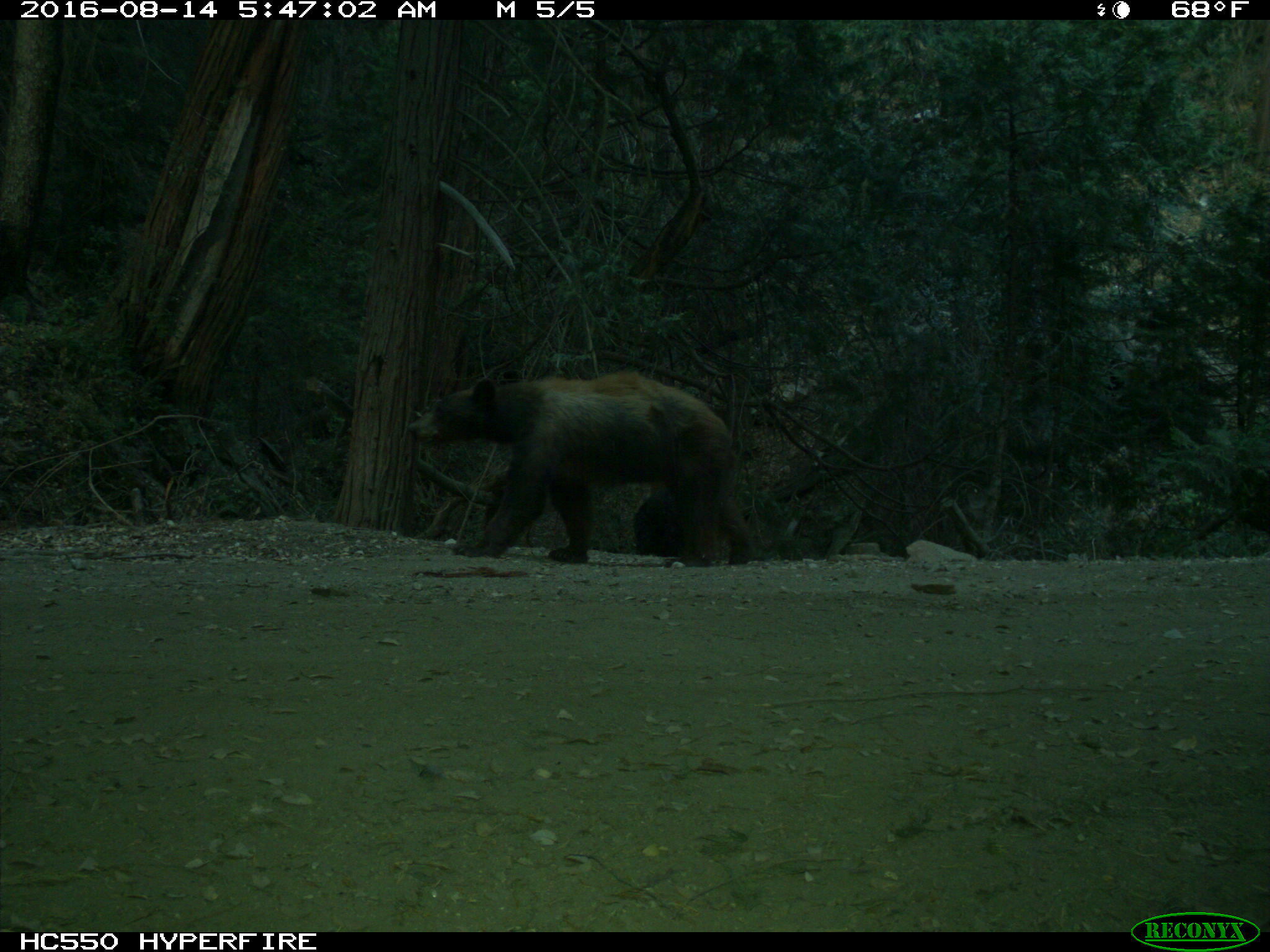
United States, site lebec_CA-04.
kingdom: Animalia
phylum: Chordata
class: Mammalia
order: Carnivora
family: Ursidae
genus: Ursus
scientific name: Ursus americanus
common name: american black bear